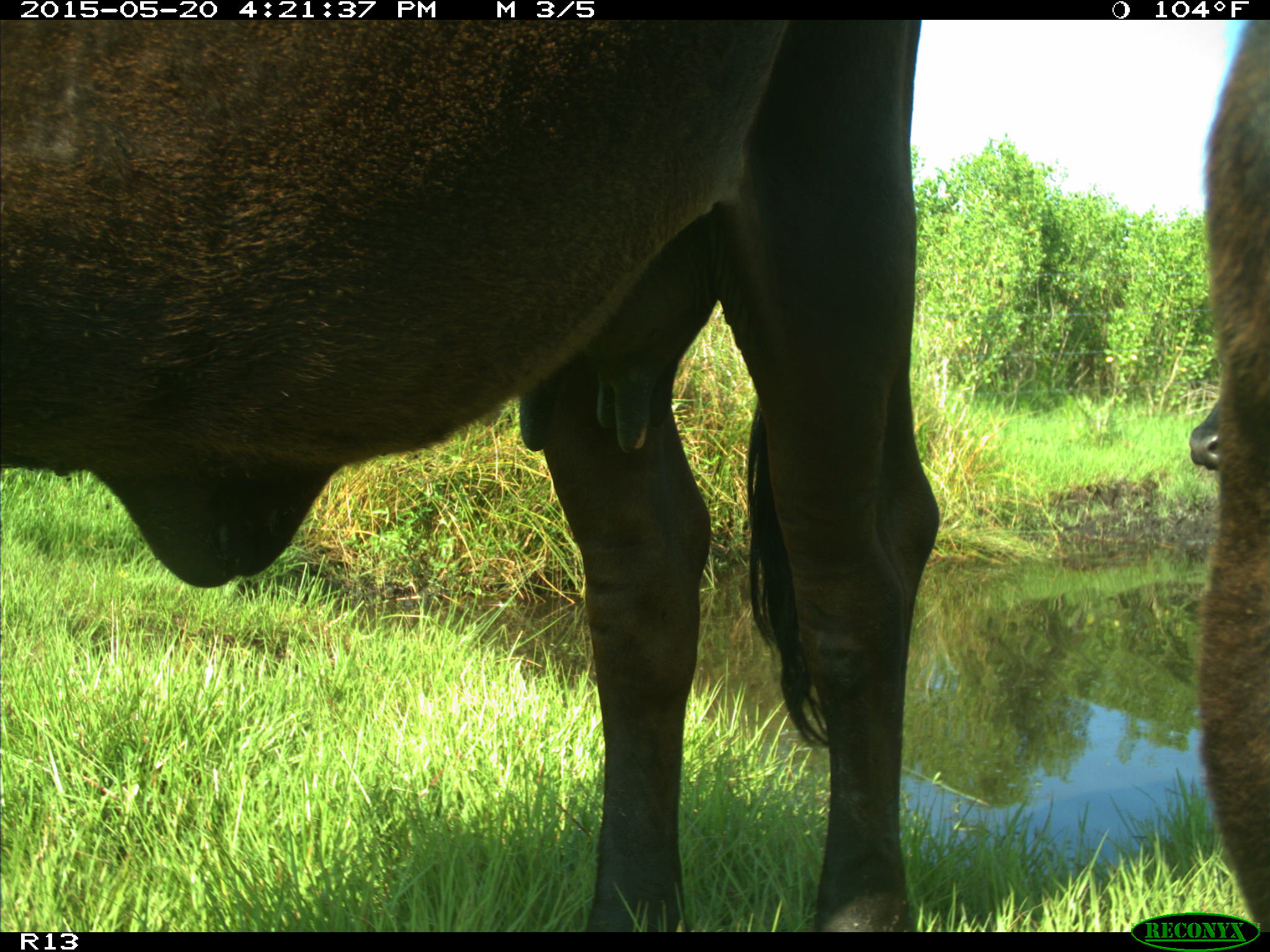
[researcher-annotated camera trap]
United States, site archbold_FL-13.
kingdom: Animalia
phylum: Chordata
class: Mammalia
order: Artiodactyla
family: Bovidae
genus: Bos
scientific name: Bos taurus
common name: domestic cow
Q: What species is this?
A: Bos taurus (domestic cow).